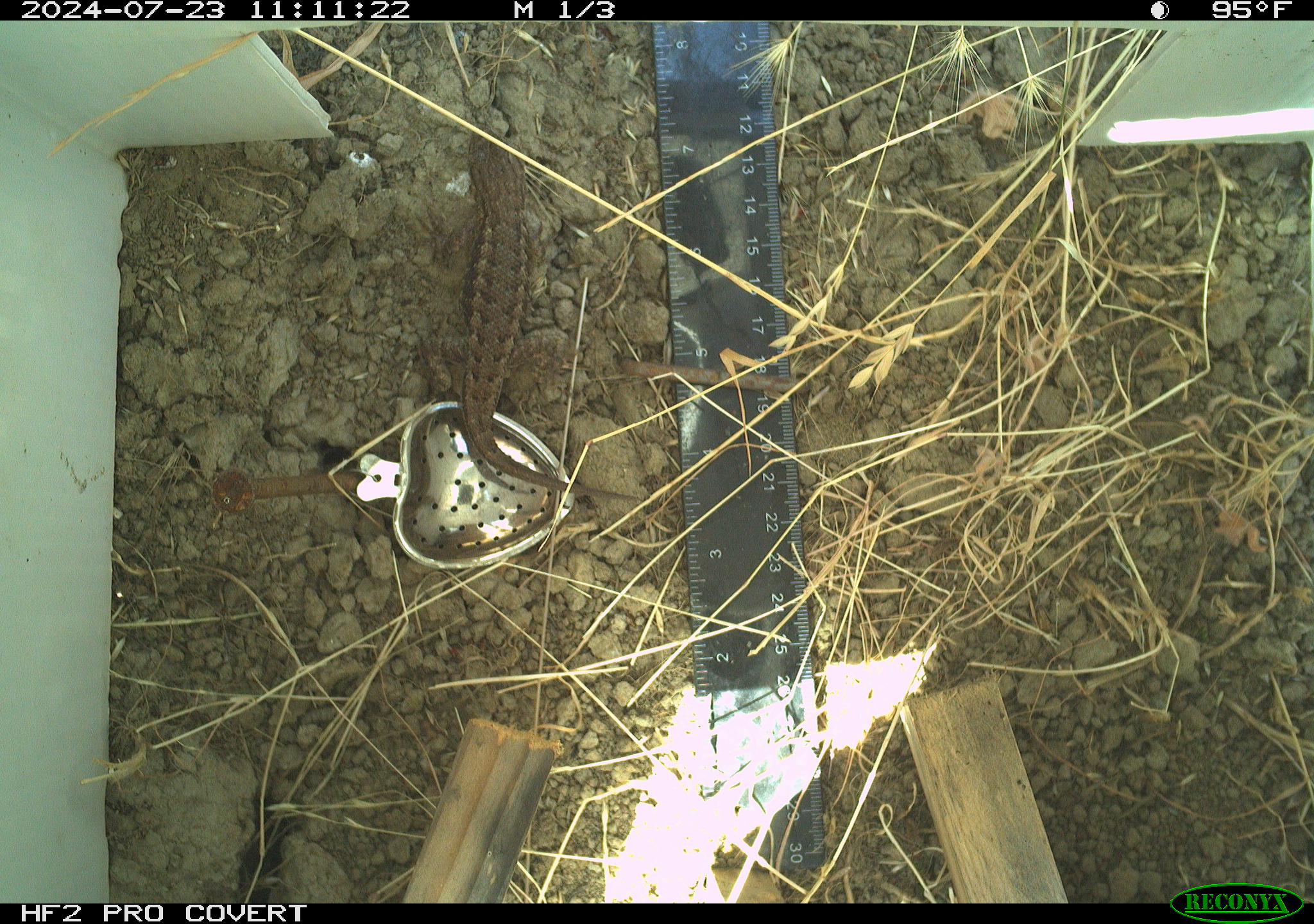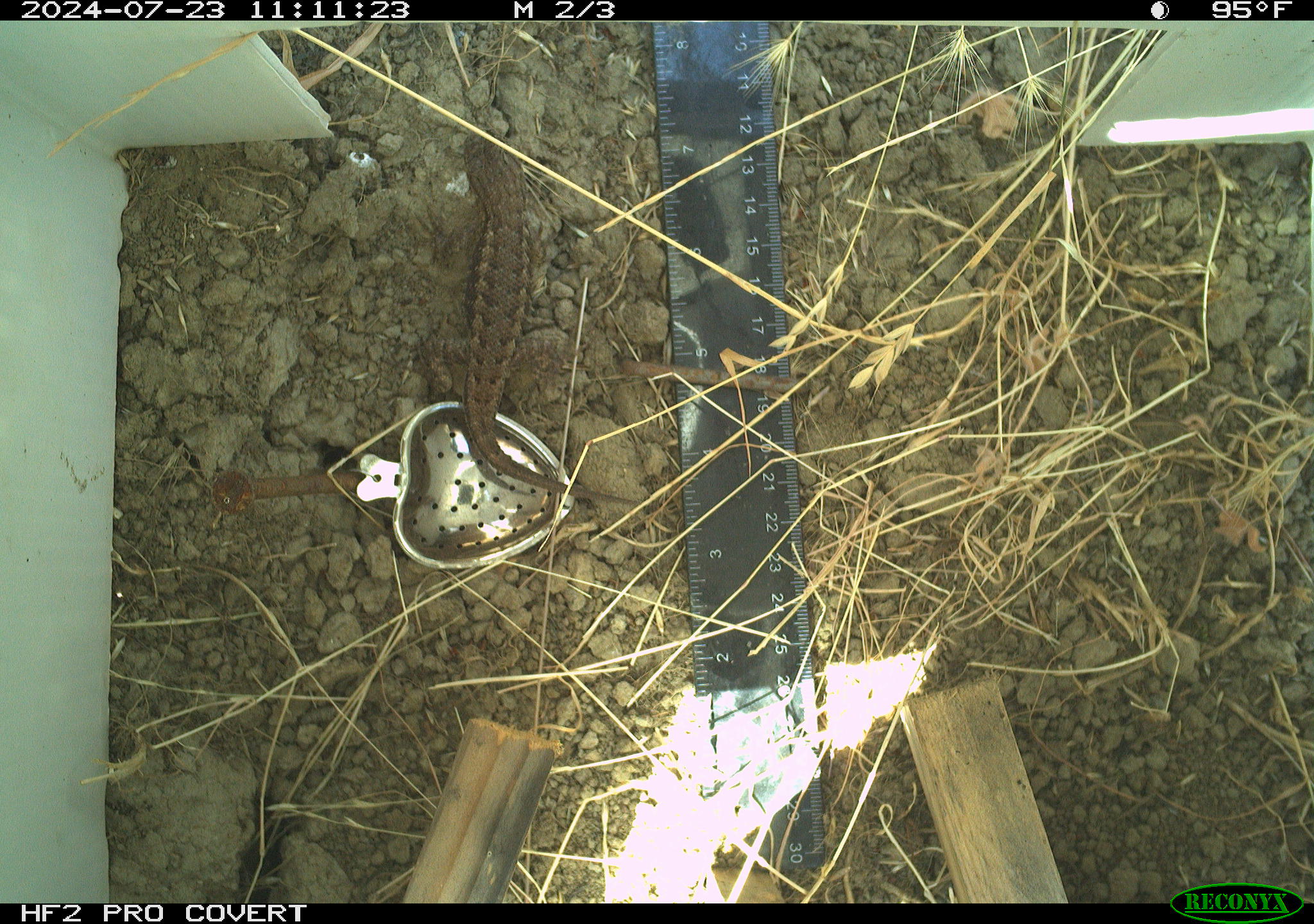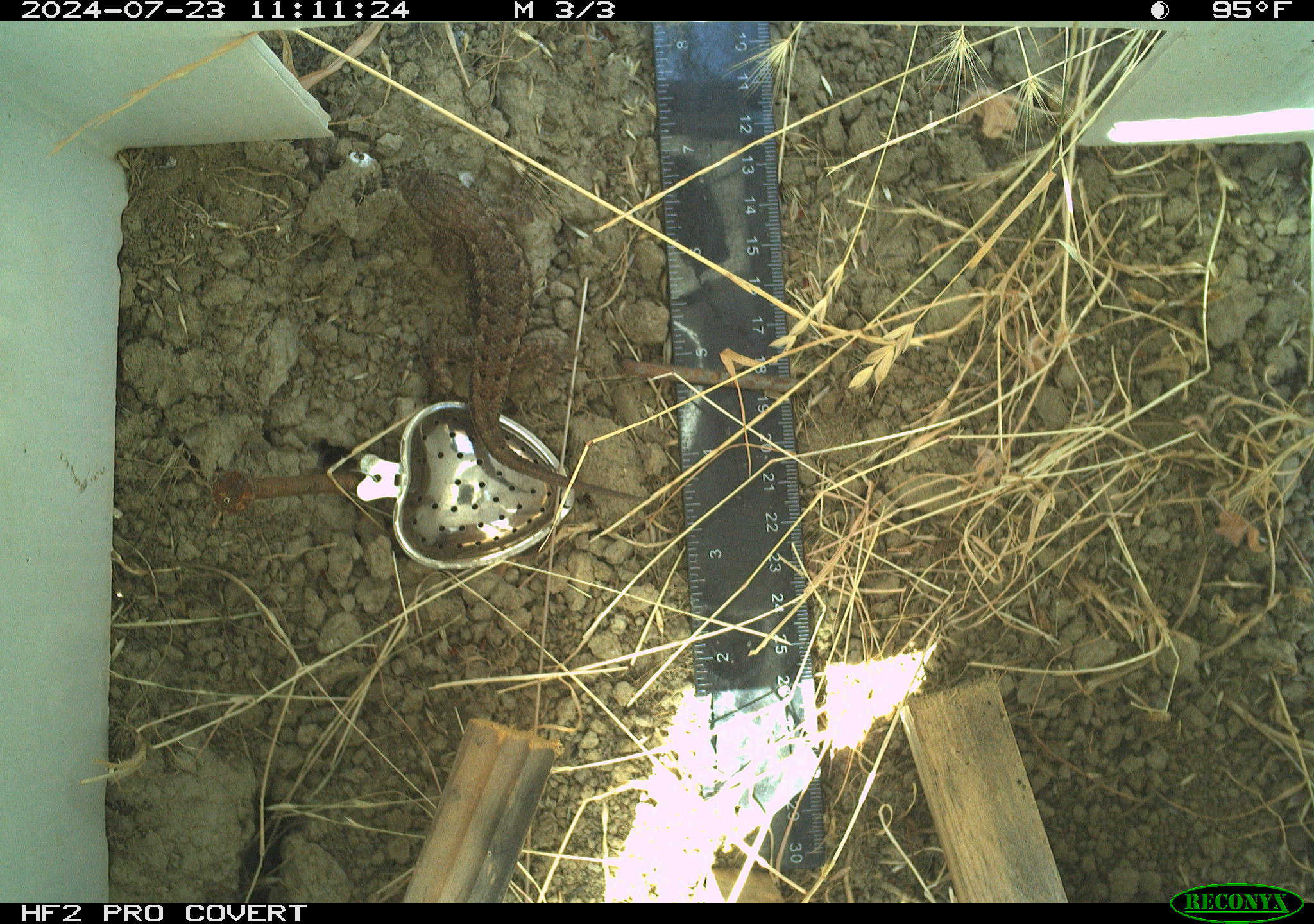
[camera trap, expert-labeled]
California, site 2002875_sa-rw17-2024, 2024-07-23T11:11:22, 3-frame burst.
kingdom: Animalia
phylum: Chordata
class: Reptilia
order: Squamata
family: Phrynosomatidae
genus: Sceloporus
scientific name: Sceloporus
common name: spiny lizards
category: sceloporus species